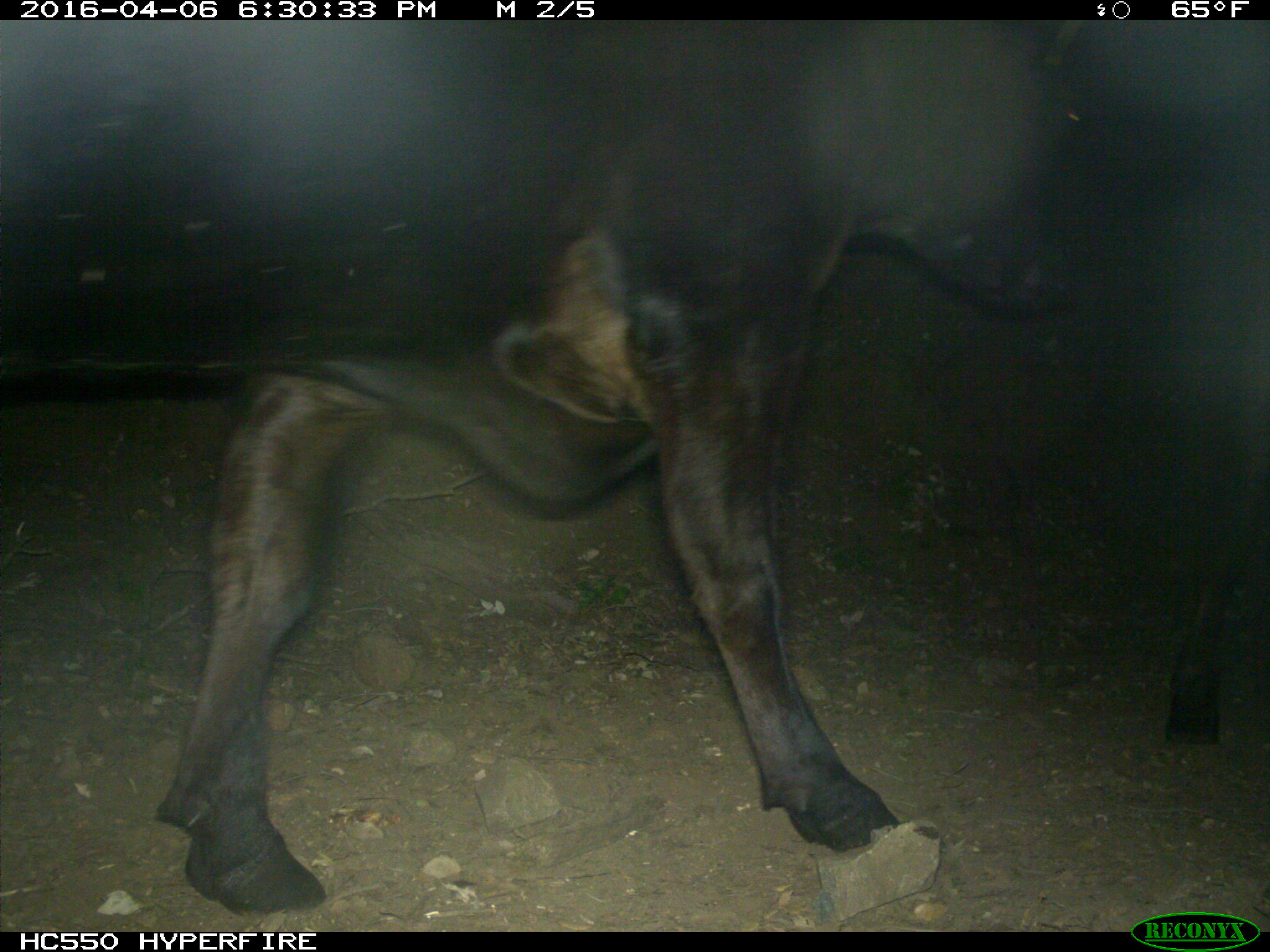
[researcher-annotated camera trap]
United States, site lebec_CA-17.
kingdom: Animalia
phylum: Chordata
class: Mammalia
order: Artiodactyla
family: Bovidae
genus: Bos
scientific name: Bos taurus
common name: domestic cow